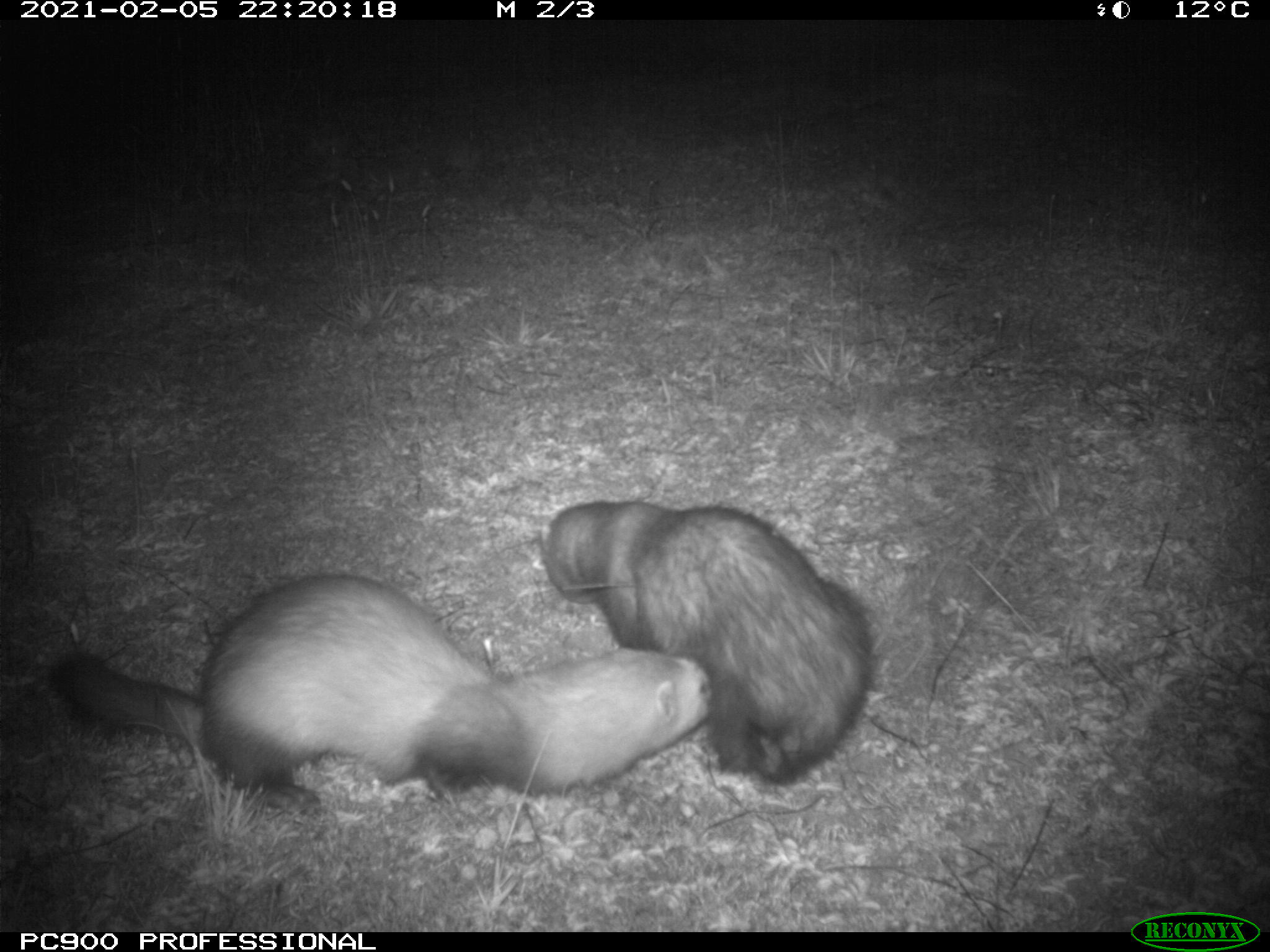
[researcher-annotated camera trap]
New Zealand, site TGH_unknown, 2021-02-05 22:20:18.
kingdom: Animalia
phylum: Chordata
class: Mammalia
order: Carnivora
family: Mustelidae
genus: Mustela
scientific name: Mustela furo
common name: ferret